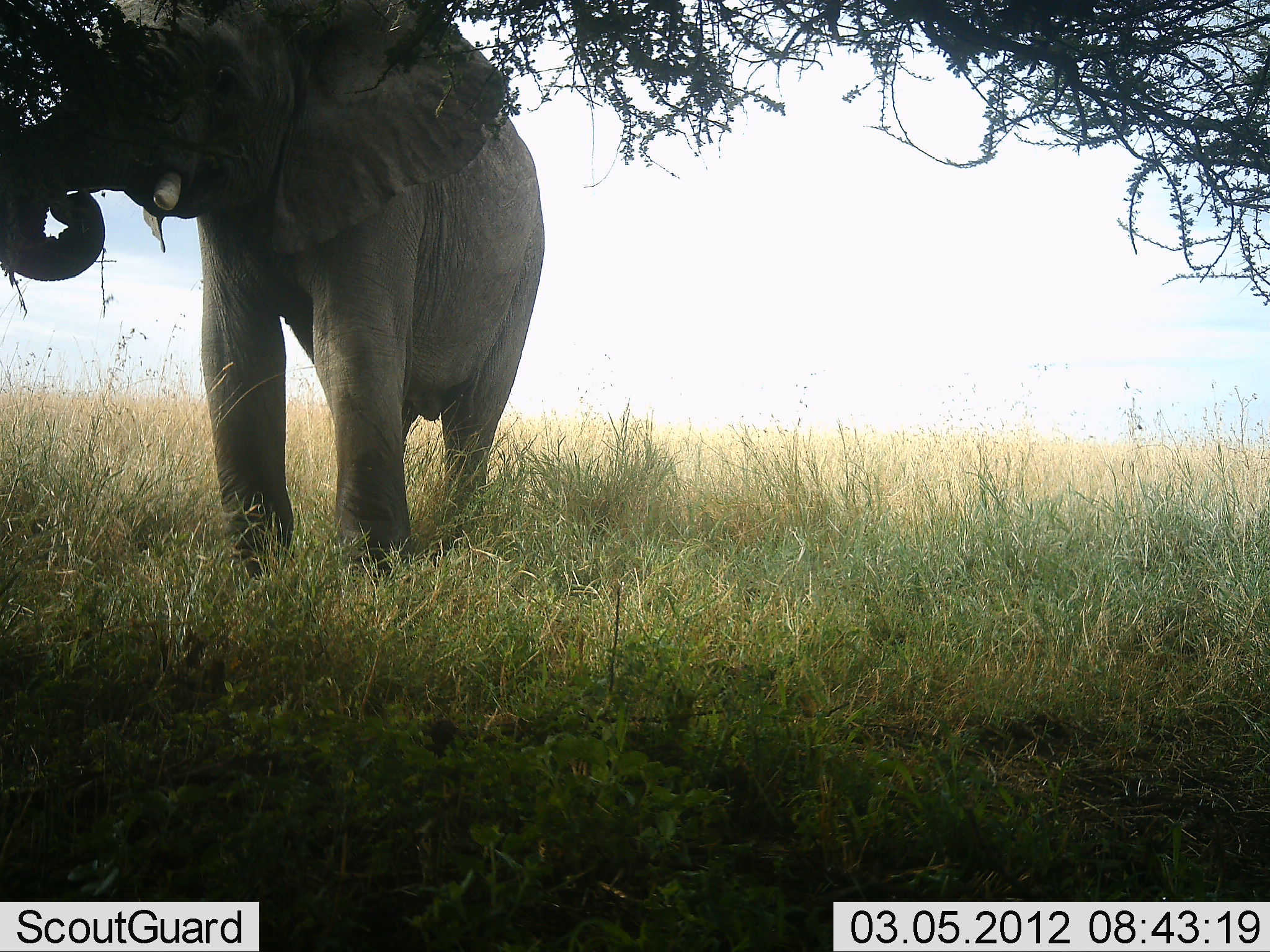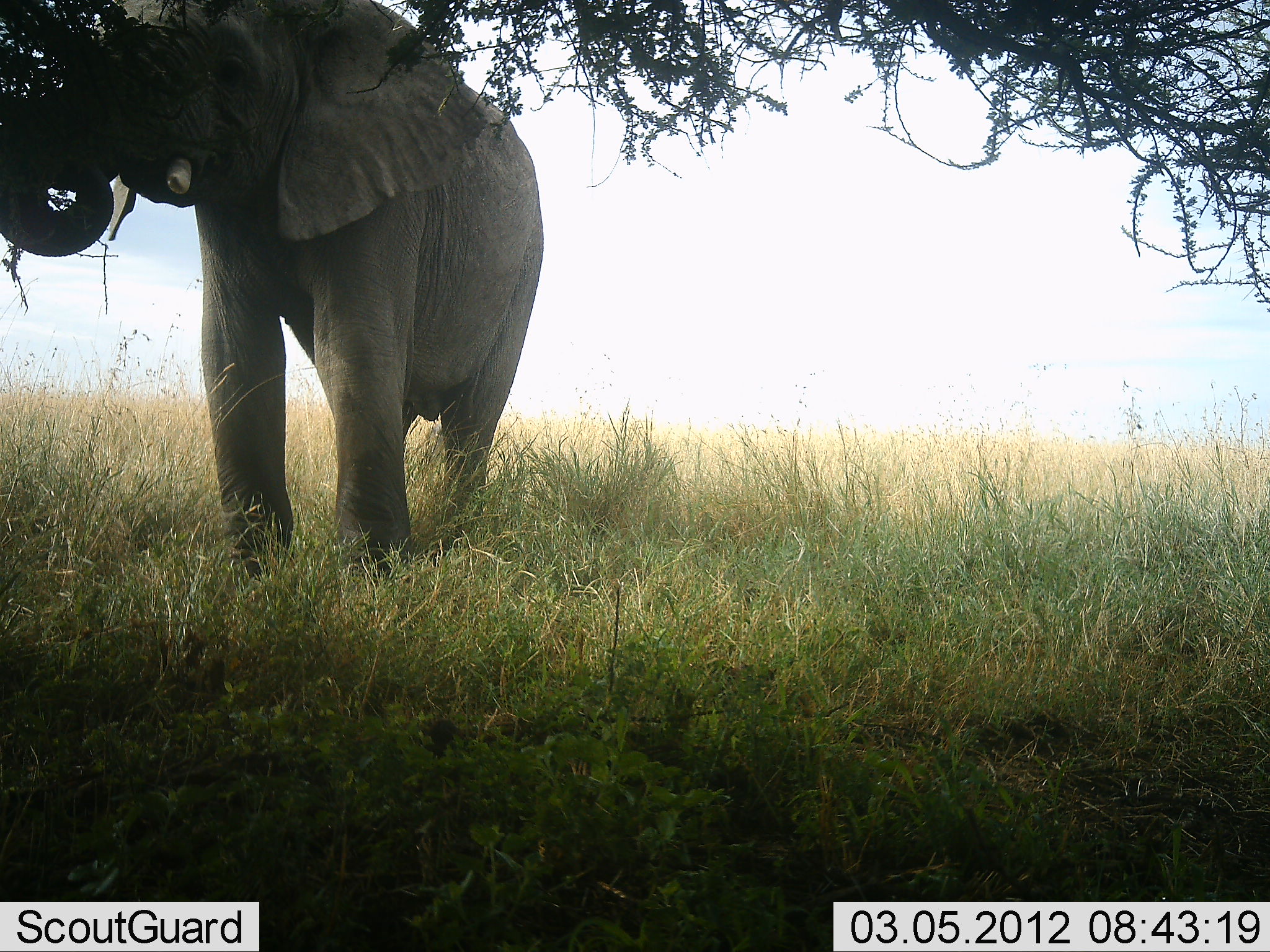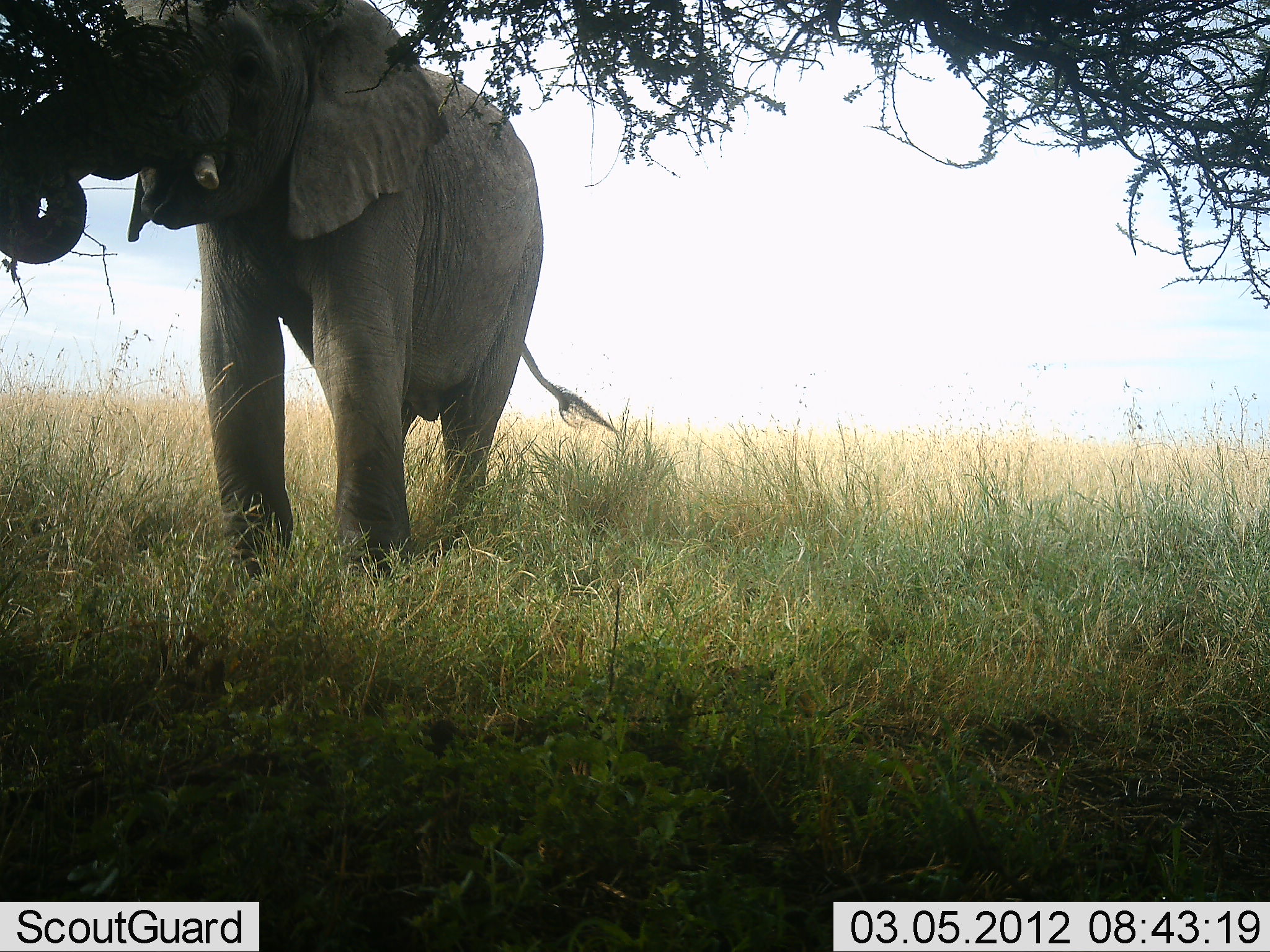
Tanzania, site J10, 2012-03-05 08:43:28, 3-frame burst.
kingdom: Animalia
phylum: Chordata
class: Mammalia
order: Proboscidea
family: Elephantidae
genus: Loxodonta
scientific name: Loxodonta africana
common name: african bush elephant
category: elephant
Elephant (african bush elephant) (Loxodonta africana), count 1. Behavior (volunteer vote fractions): standing 36%, resting 0%, moving 0%, interacting 0%. Young present (vote fraction): 0%. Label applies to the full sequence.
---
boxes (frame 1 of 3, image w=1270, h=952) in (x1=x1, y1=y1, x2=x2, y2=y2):
animal: (x1=0, y1=0, x2=545, y2=578)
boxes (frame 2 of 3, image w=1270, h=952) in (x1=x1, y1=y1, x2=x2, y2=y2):
animal: (x1=0, y1=0, x2=545, y2=578)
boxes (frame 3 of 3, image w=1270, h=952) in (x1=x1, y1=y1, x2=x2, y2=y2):
animal: (x1=0, y1=0, x2=616, y2=578)